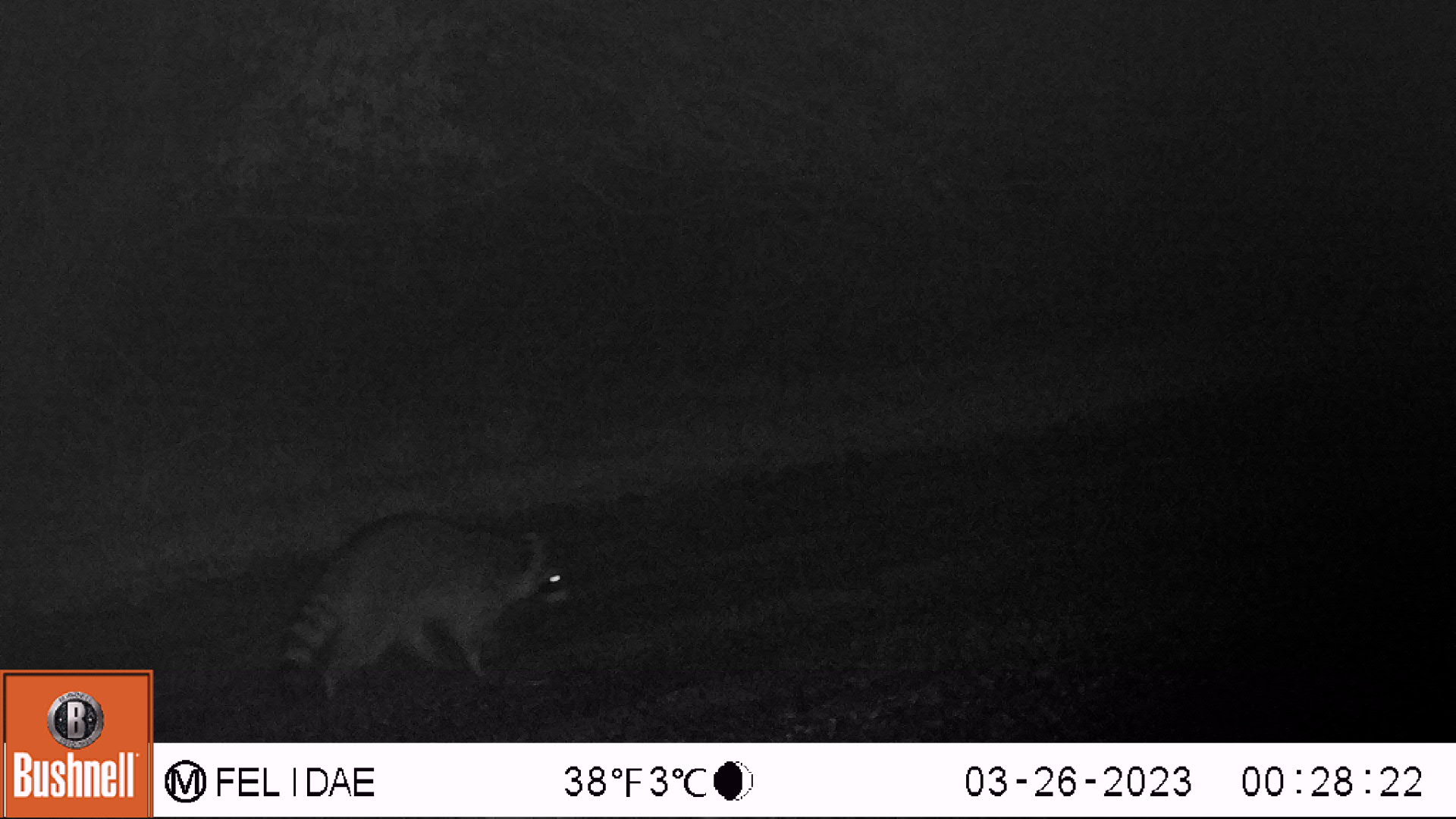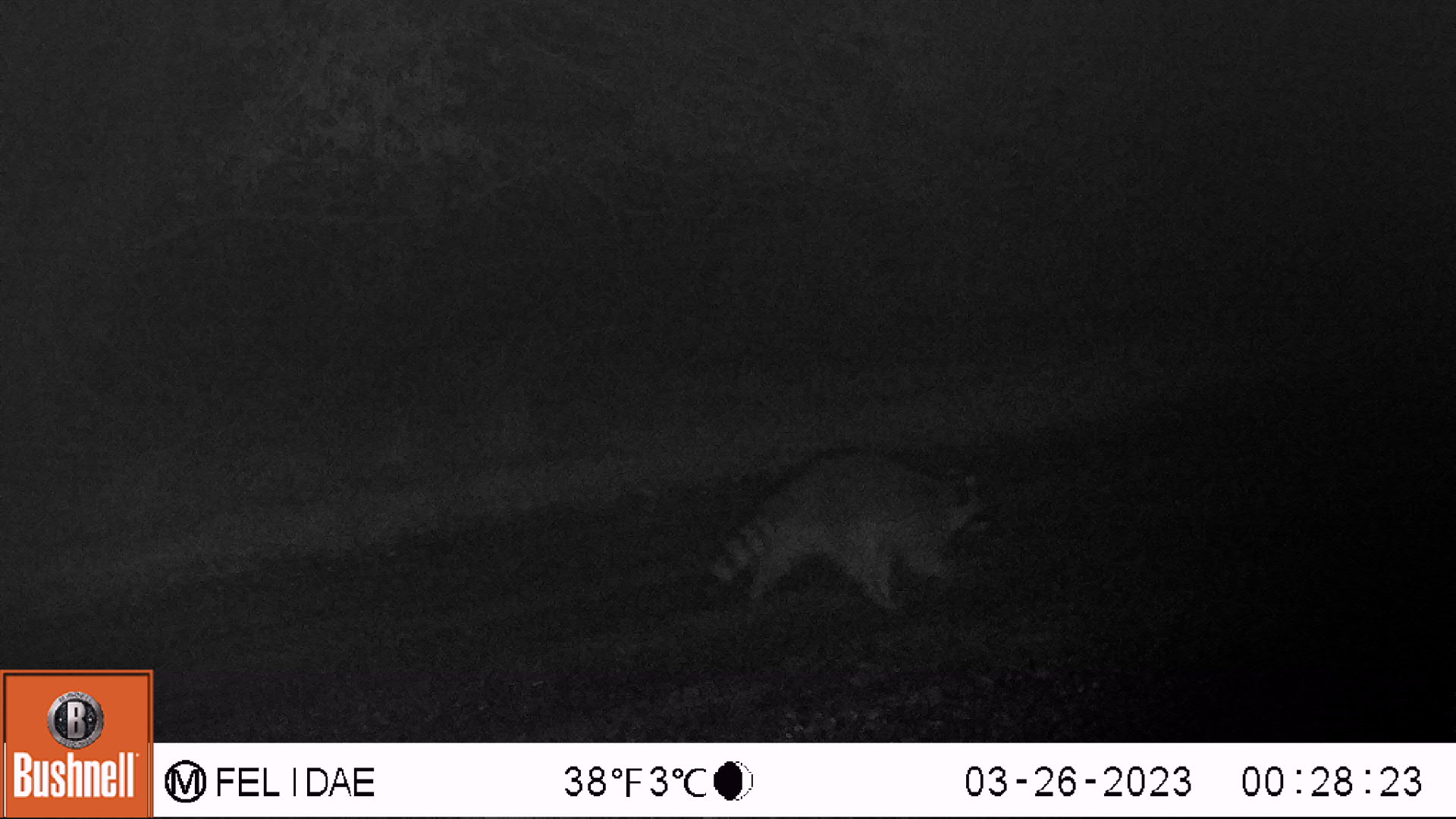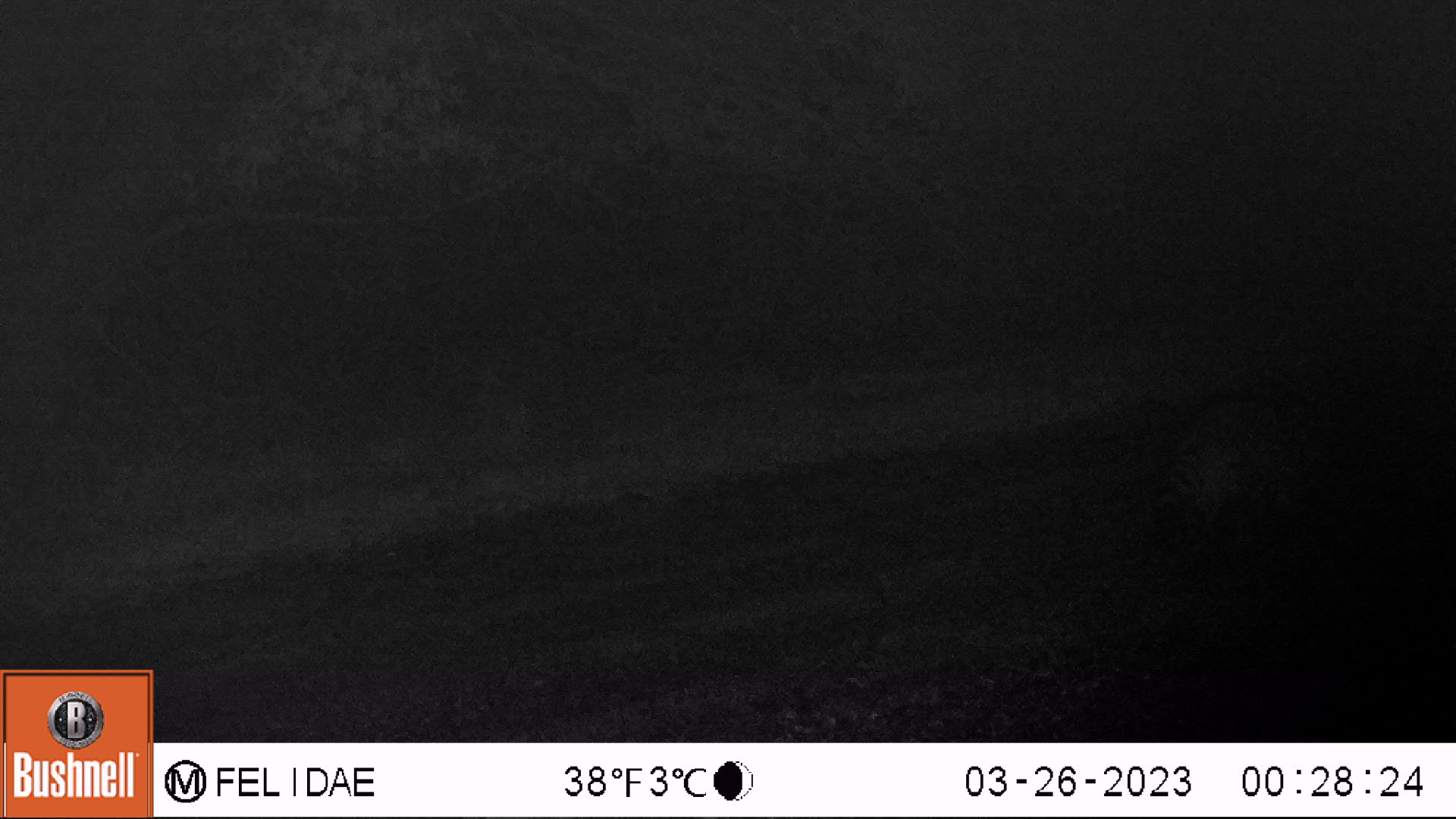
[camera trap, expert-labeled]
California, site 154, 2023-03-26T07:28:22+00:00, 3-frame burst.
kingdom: Animalia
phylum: Chordata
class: Mammalia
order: Carnivora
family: Procyonidae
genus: Procyon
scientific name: Procyon lotor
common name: raccoon